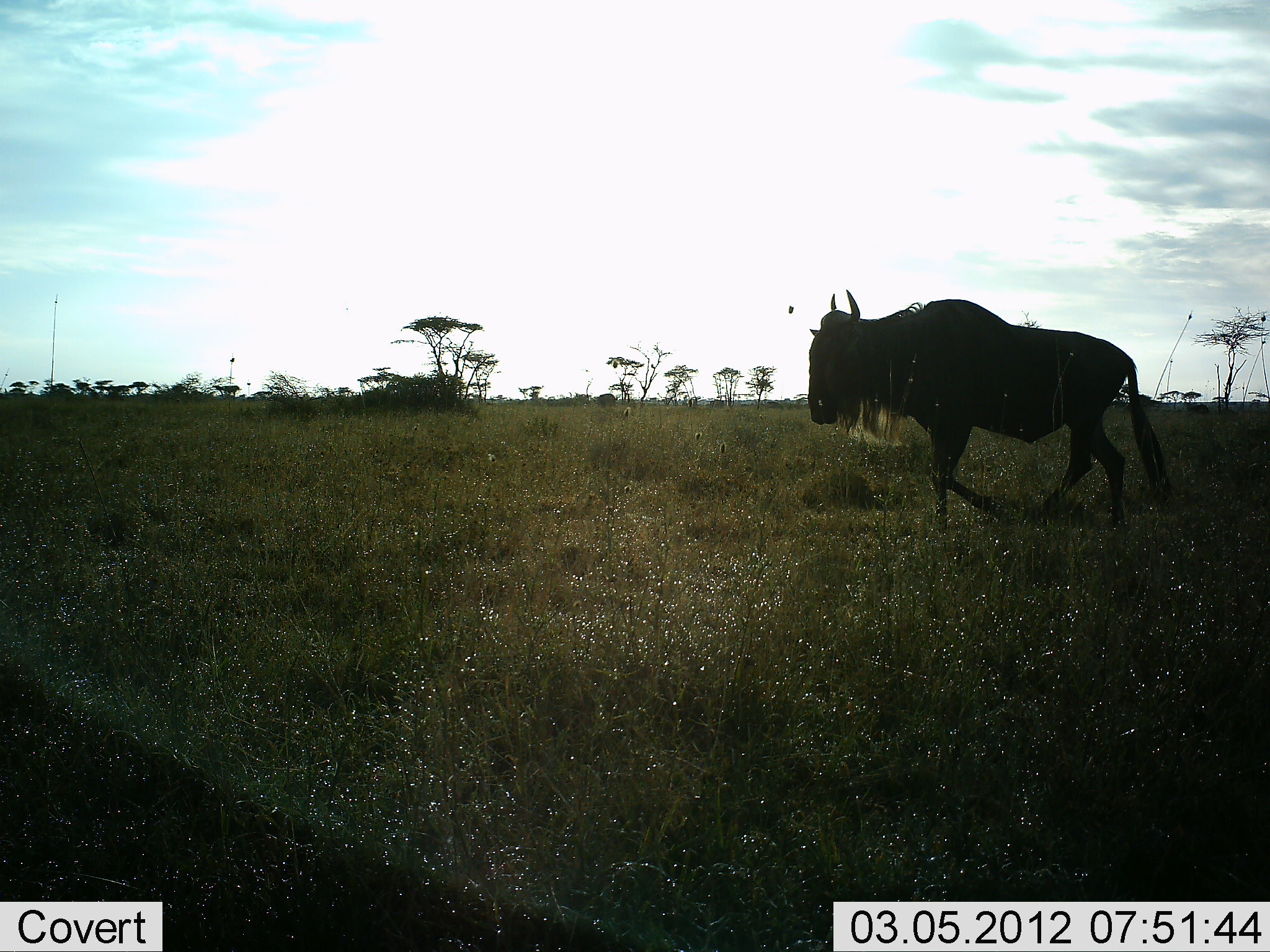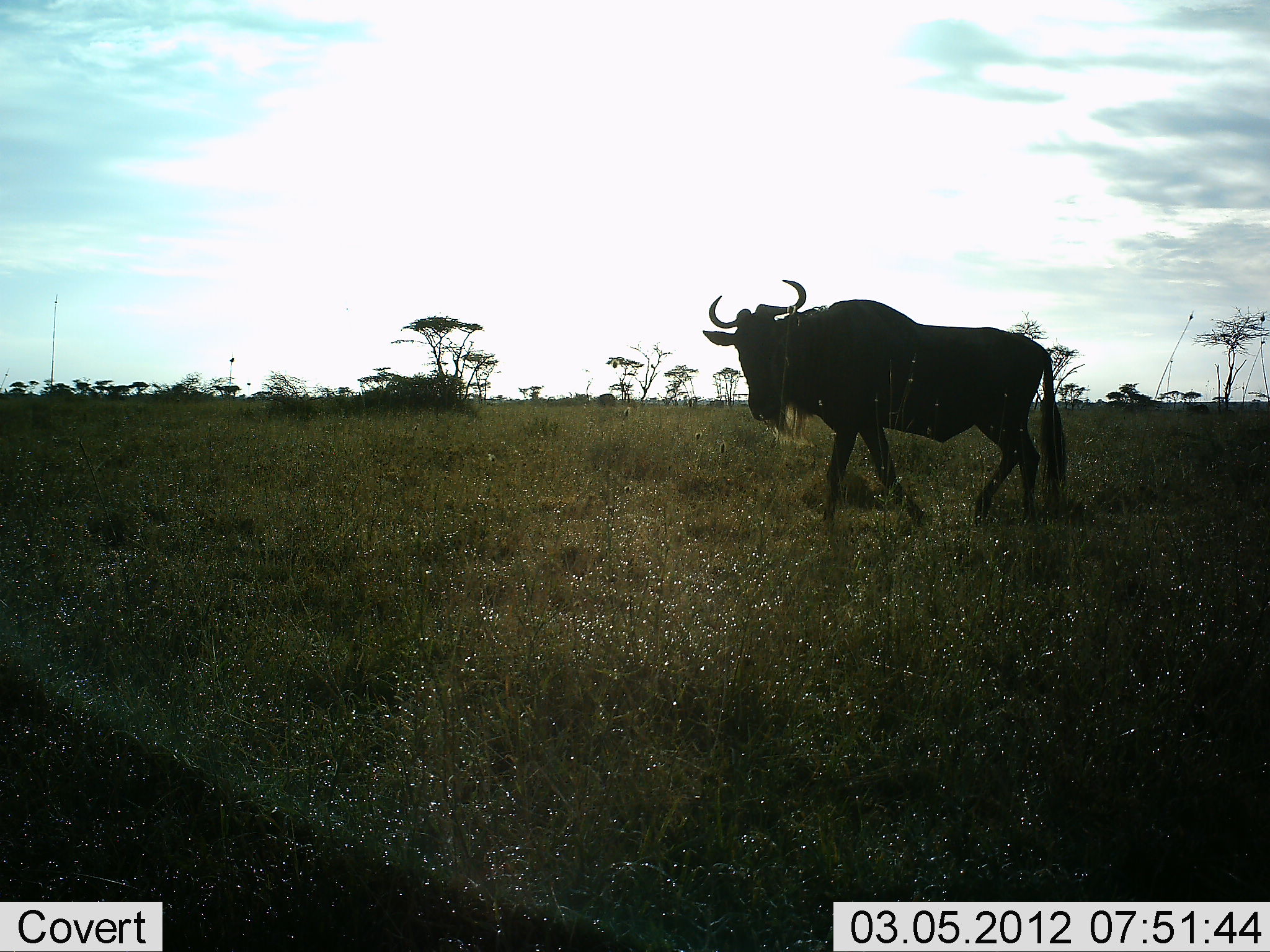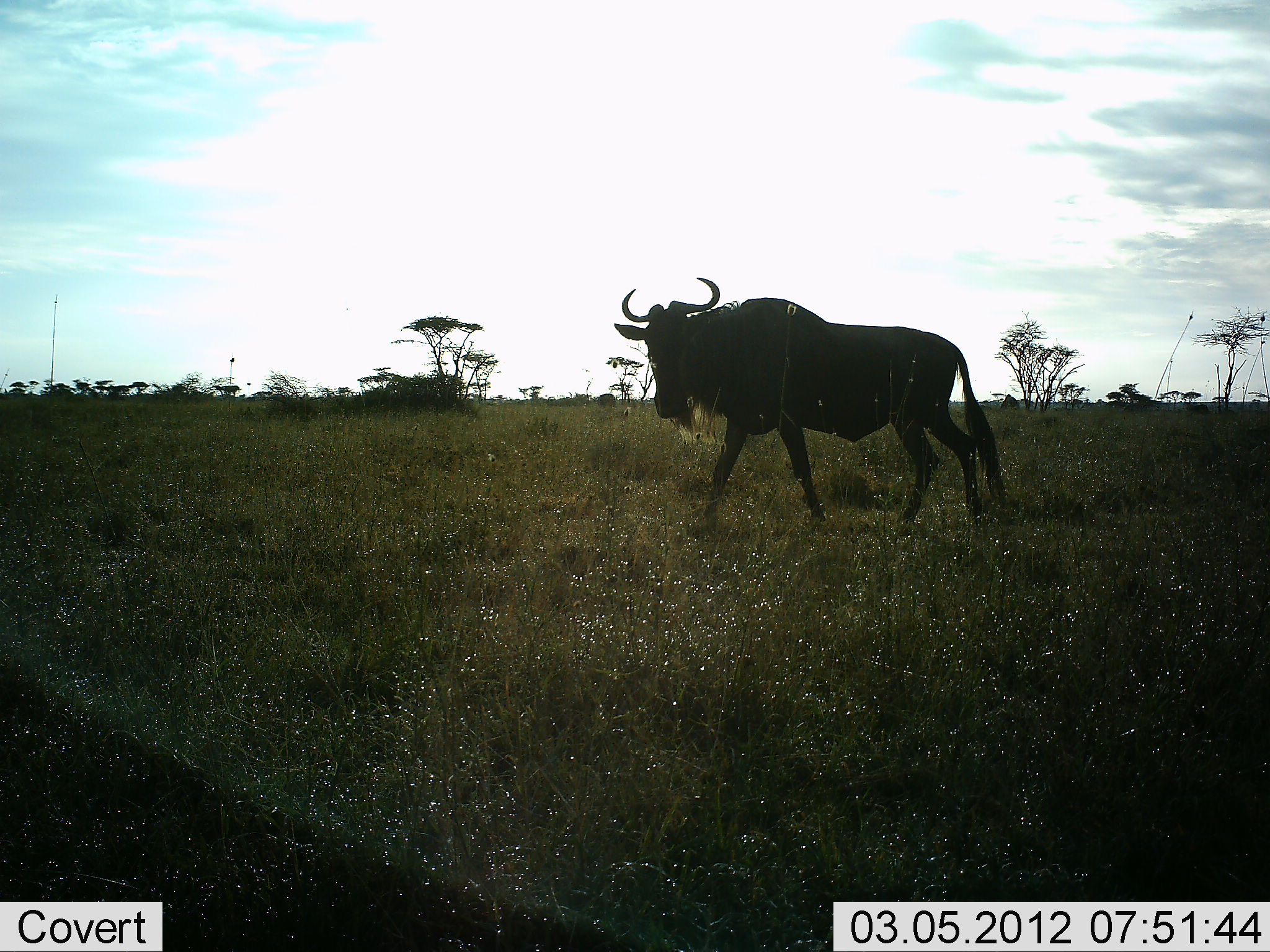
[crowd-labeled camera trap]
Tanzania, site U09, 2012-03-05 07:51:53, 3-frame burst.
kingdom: Animalia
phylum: Chordata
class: Mammalia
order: Artiodactyla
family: Bovidae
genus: Connochaetes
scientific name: Connochaetes taurinus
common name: blue wildebeest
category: wildebeest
Wildebeest (blue wildebeest) (Connochaetes taurinus), count 1. Behavior (volunteer vote fractions): standing 7%, resting 0%, moving 97%, interacting 0%. Young present (vote fraction): 0%. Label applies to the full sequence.